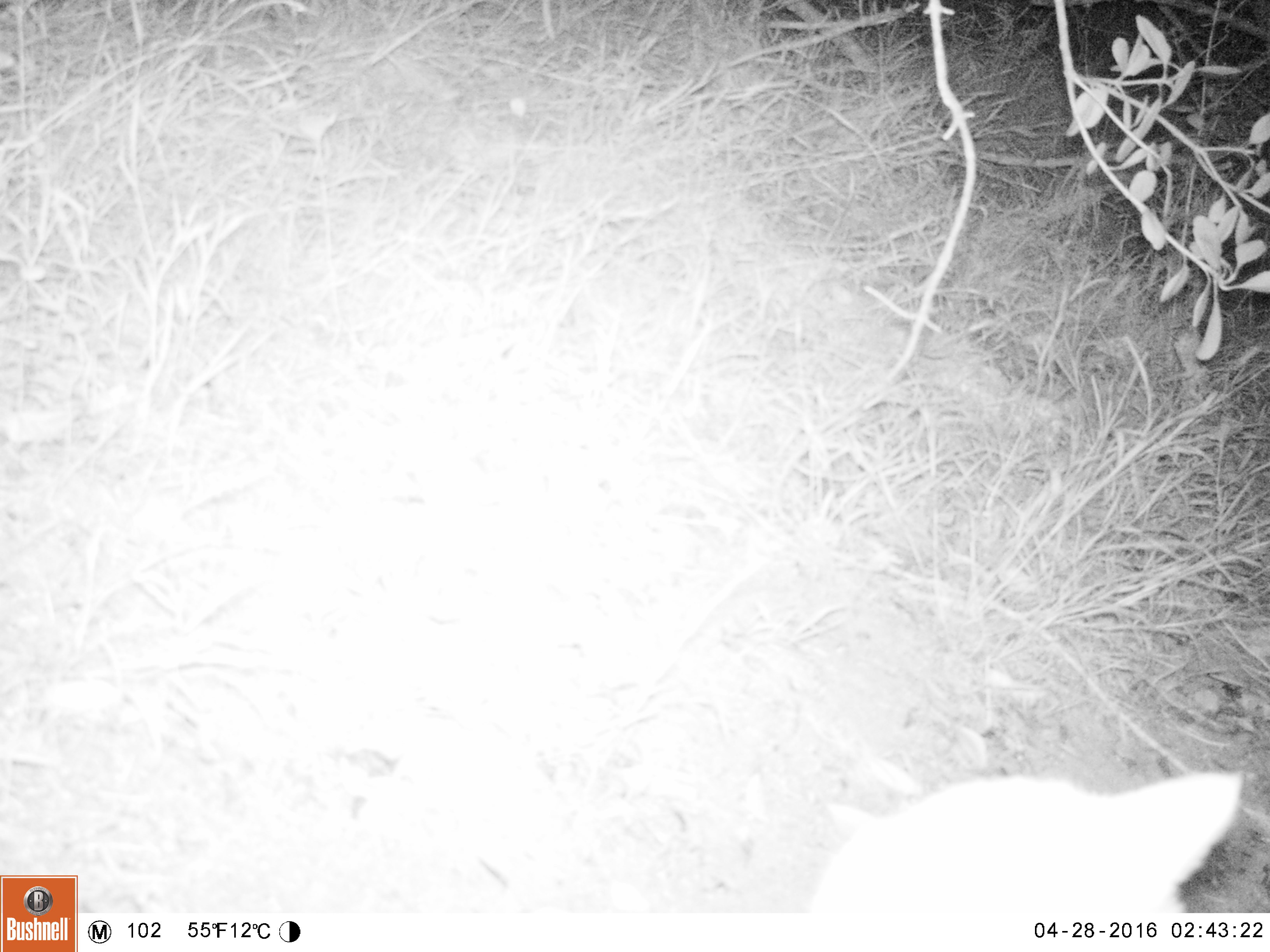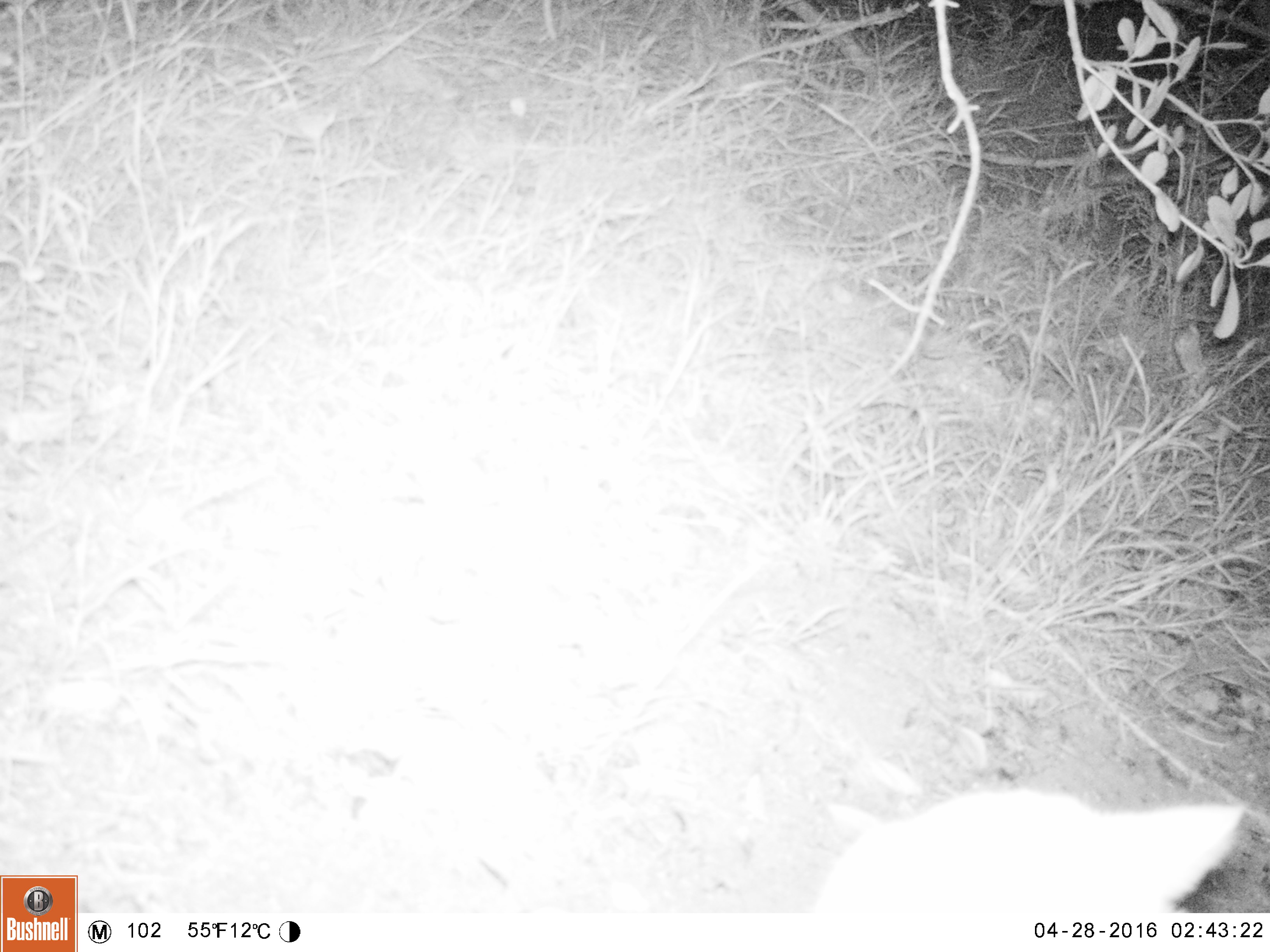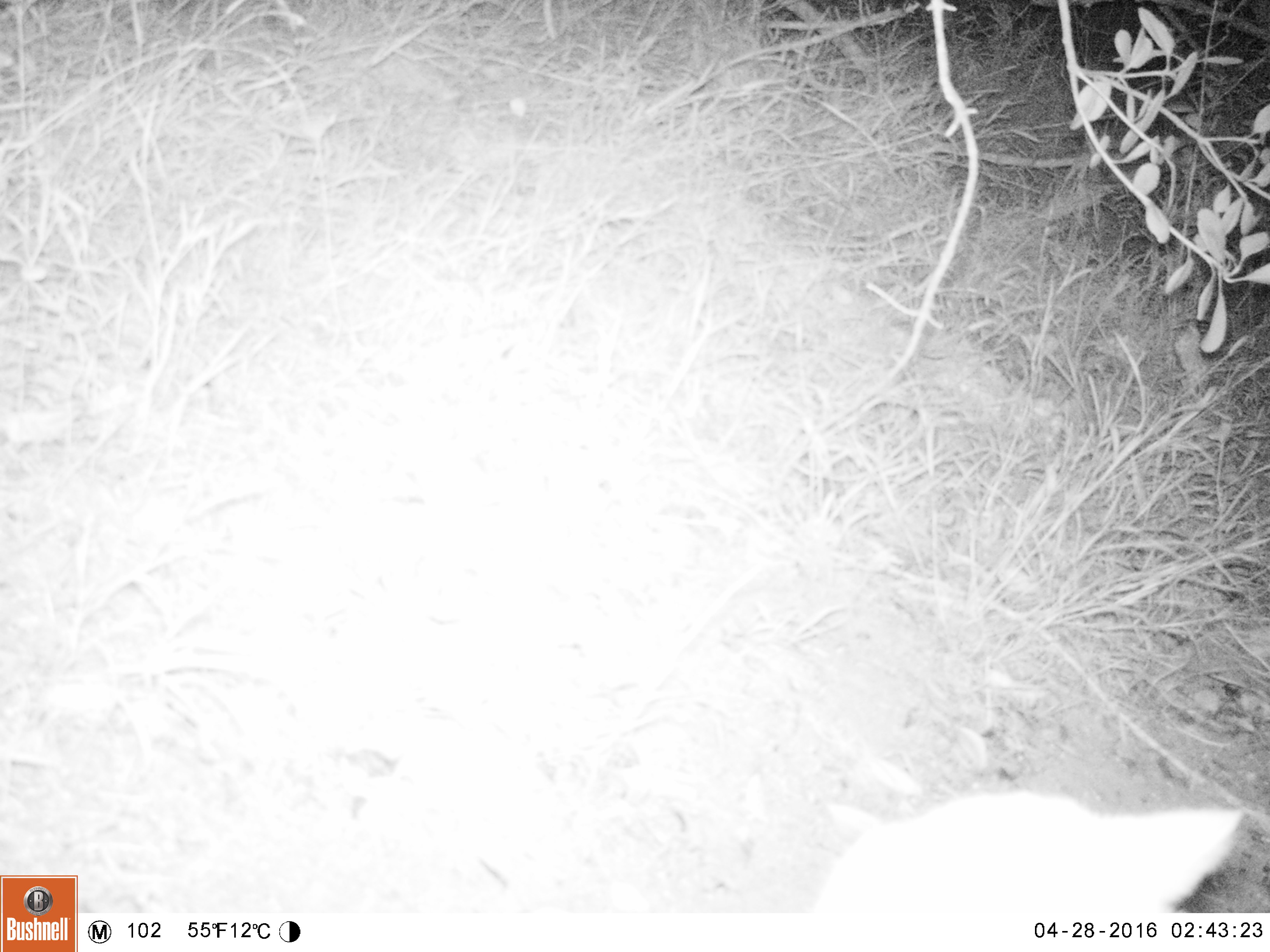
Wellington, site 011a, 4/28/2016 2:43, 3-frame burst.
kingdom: Animalia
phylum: Chordata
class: Mammalia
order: Carnivora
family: Felidae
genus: Felis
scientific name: Felis catus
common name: cat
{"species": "cat (Felis catus)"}